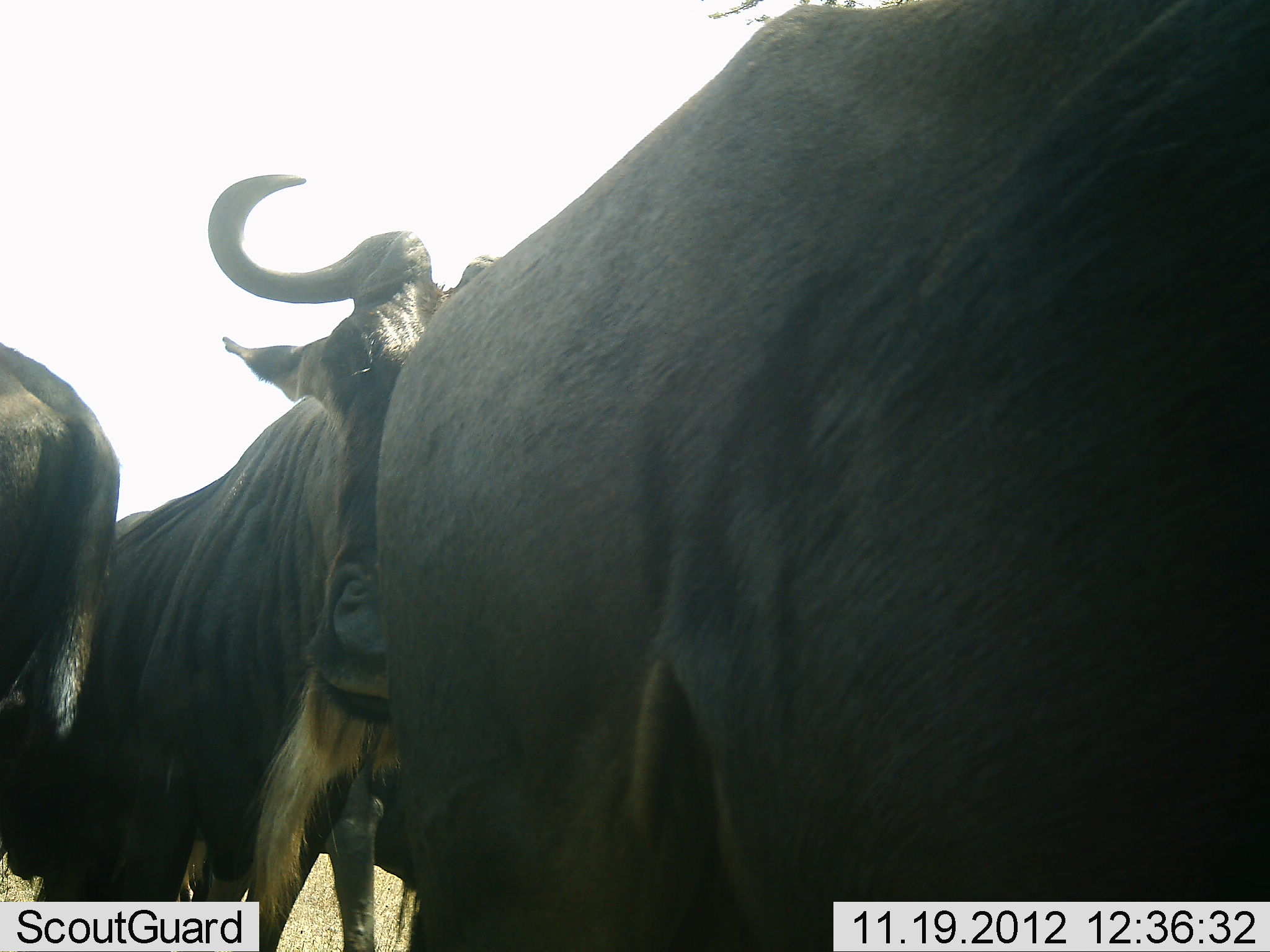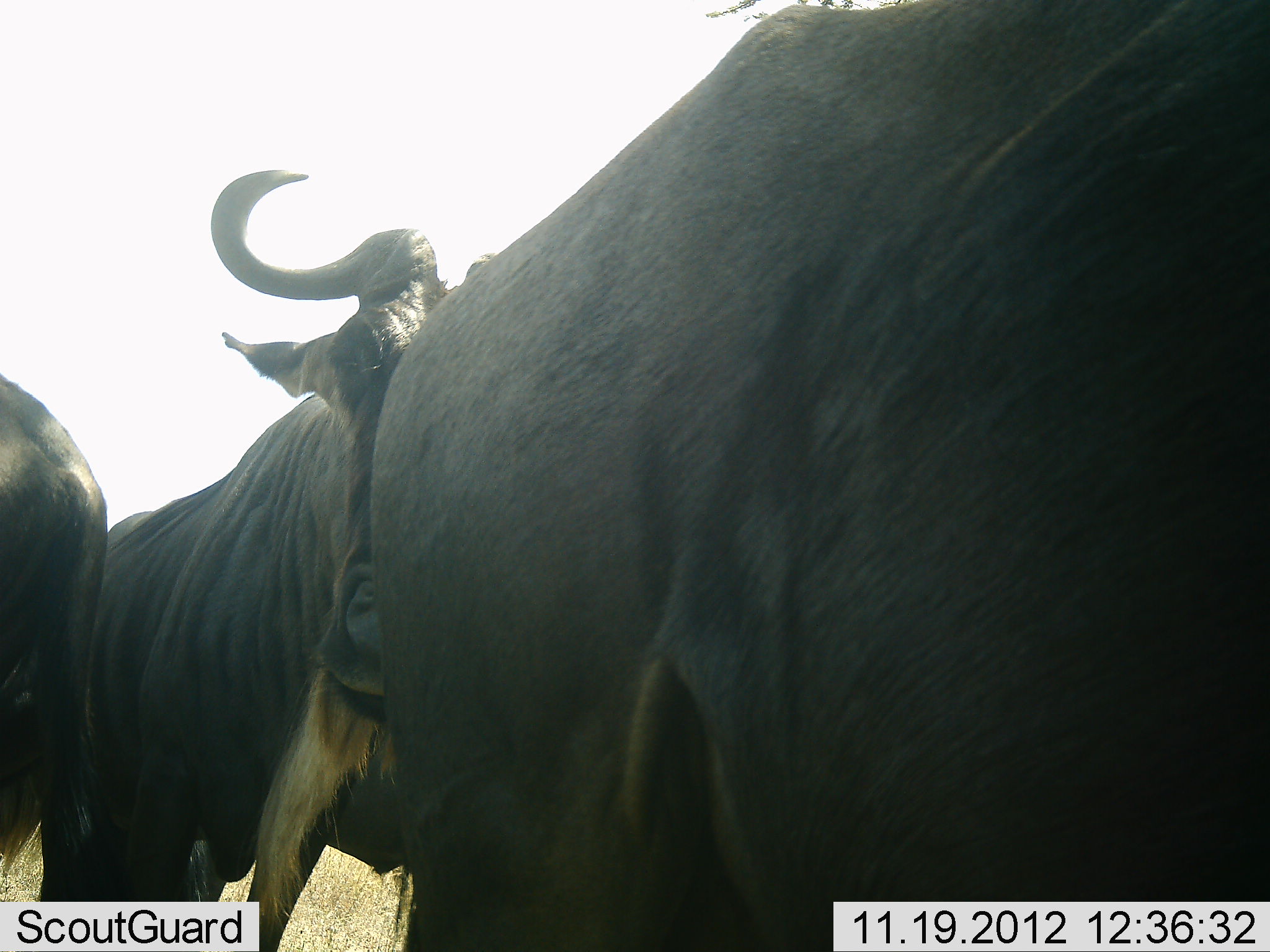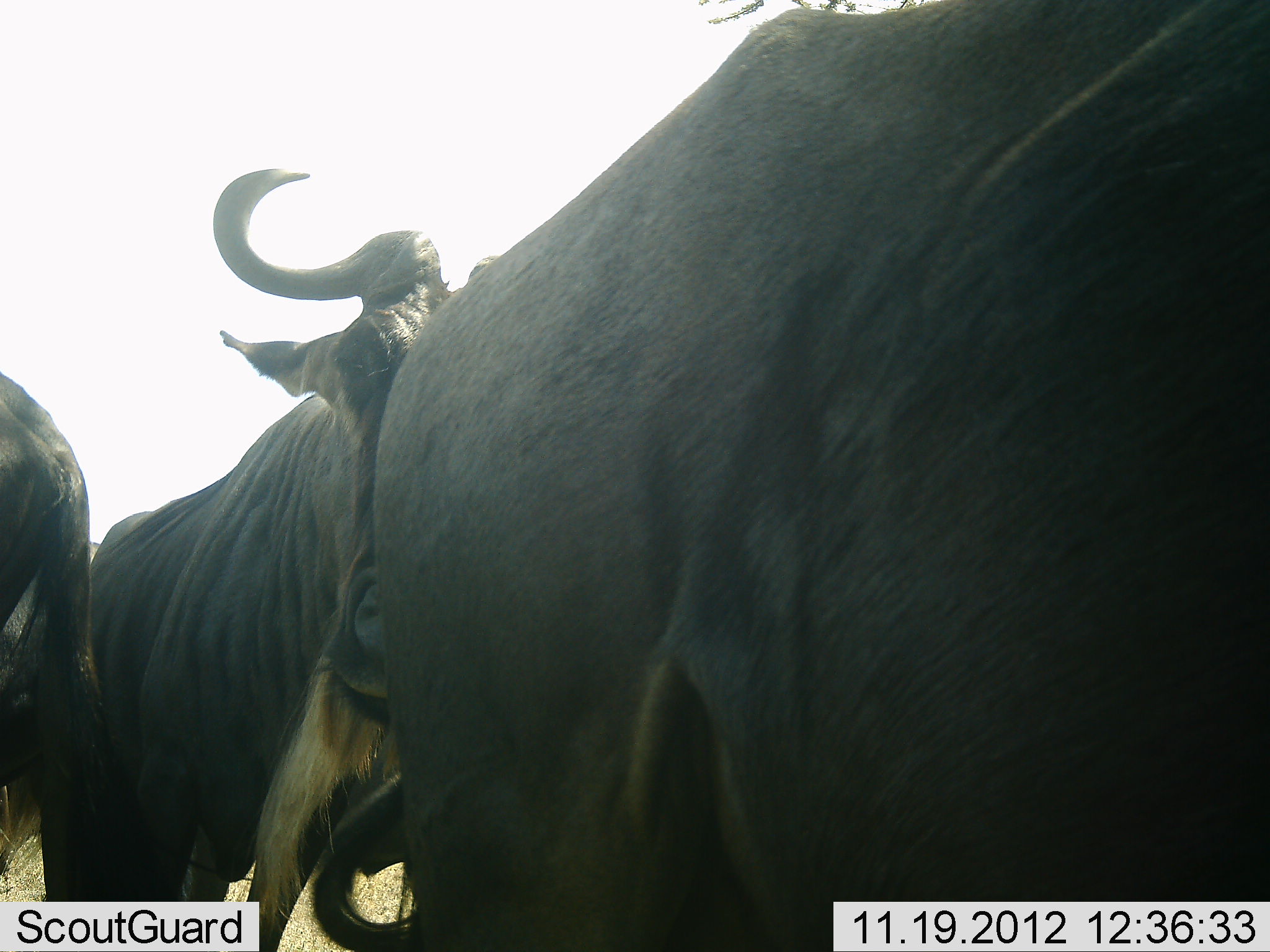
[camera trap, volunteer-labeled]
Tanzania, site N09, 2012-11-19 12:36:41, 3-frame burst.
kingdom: Animalia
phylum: Chordata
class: Mammalia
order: Artiodactyla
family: Bovidae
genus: Connochaetes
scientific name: Connochaetes taurinus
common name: blue wildebeest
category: wildebeest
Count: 3.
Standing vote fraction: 80%.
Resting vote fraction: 0%.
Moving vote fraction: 20%.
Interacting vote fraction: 0%.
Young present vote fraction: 0%.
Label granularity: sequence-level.